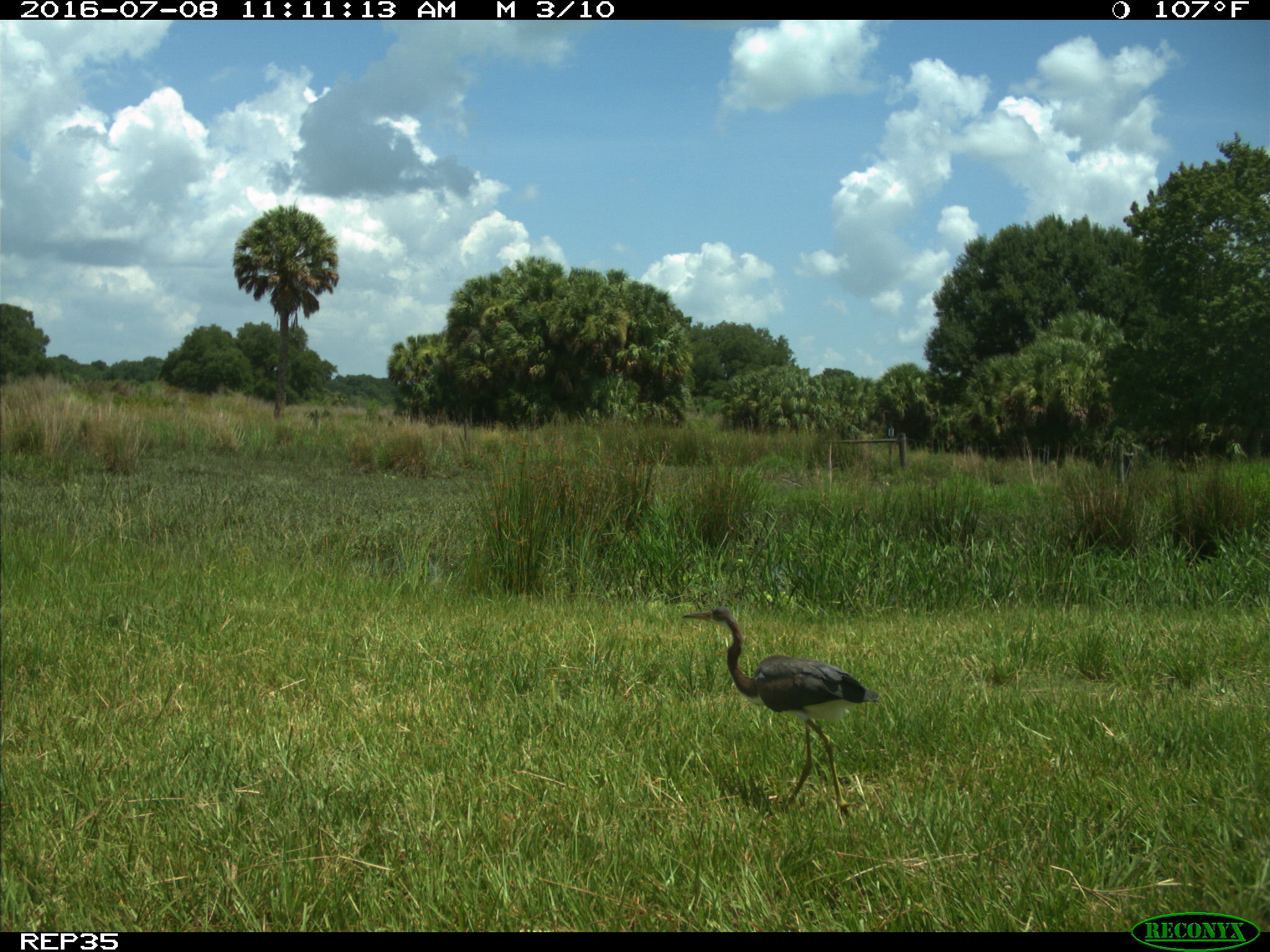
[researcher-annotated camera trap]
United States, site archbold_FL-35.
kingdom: Animalia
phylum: Chordata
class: Aves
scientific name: Aves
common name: birds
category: unidentified bird